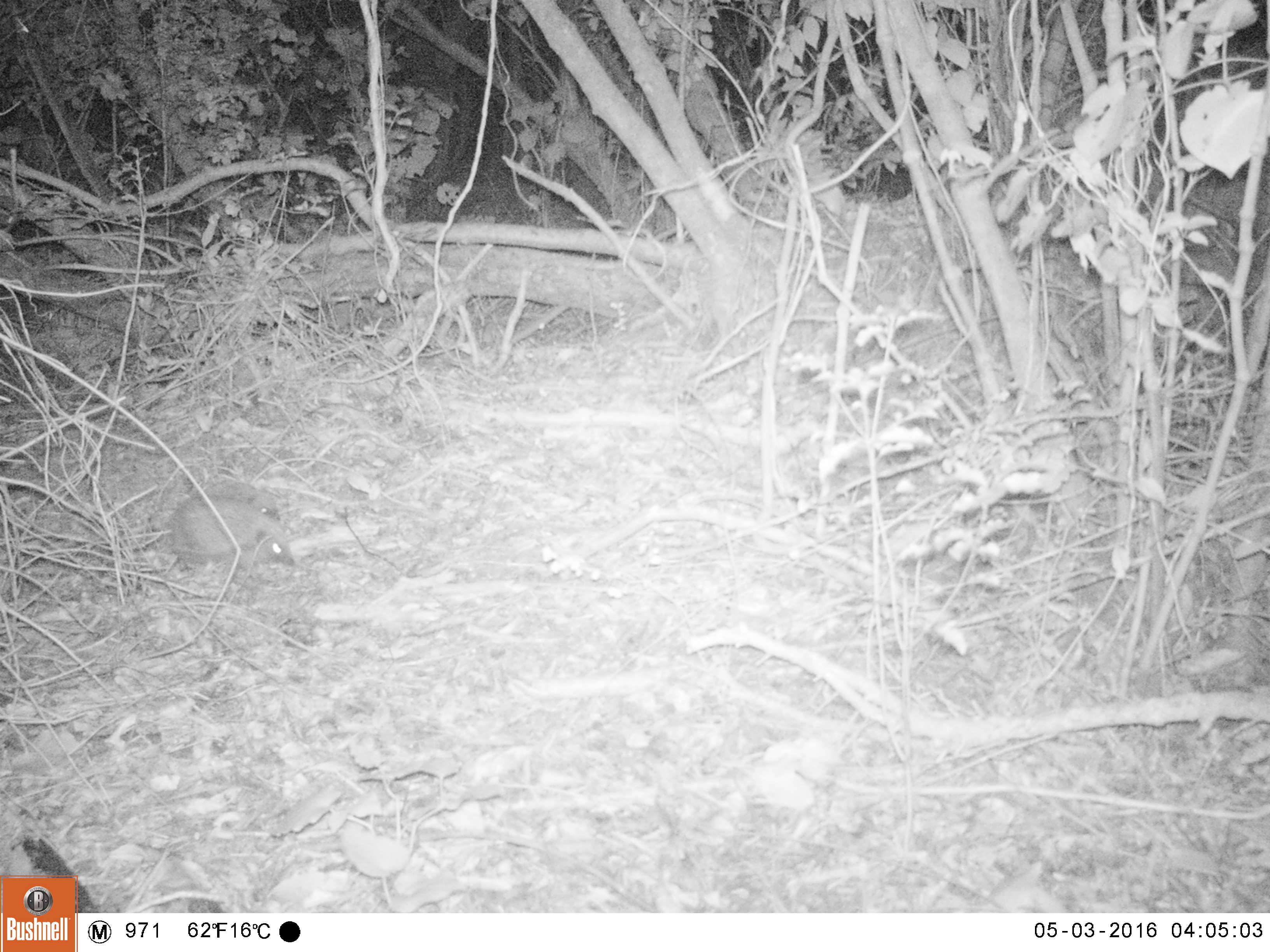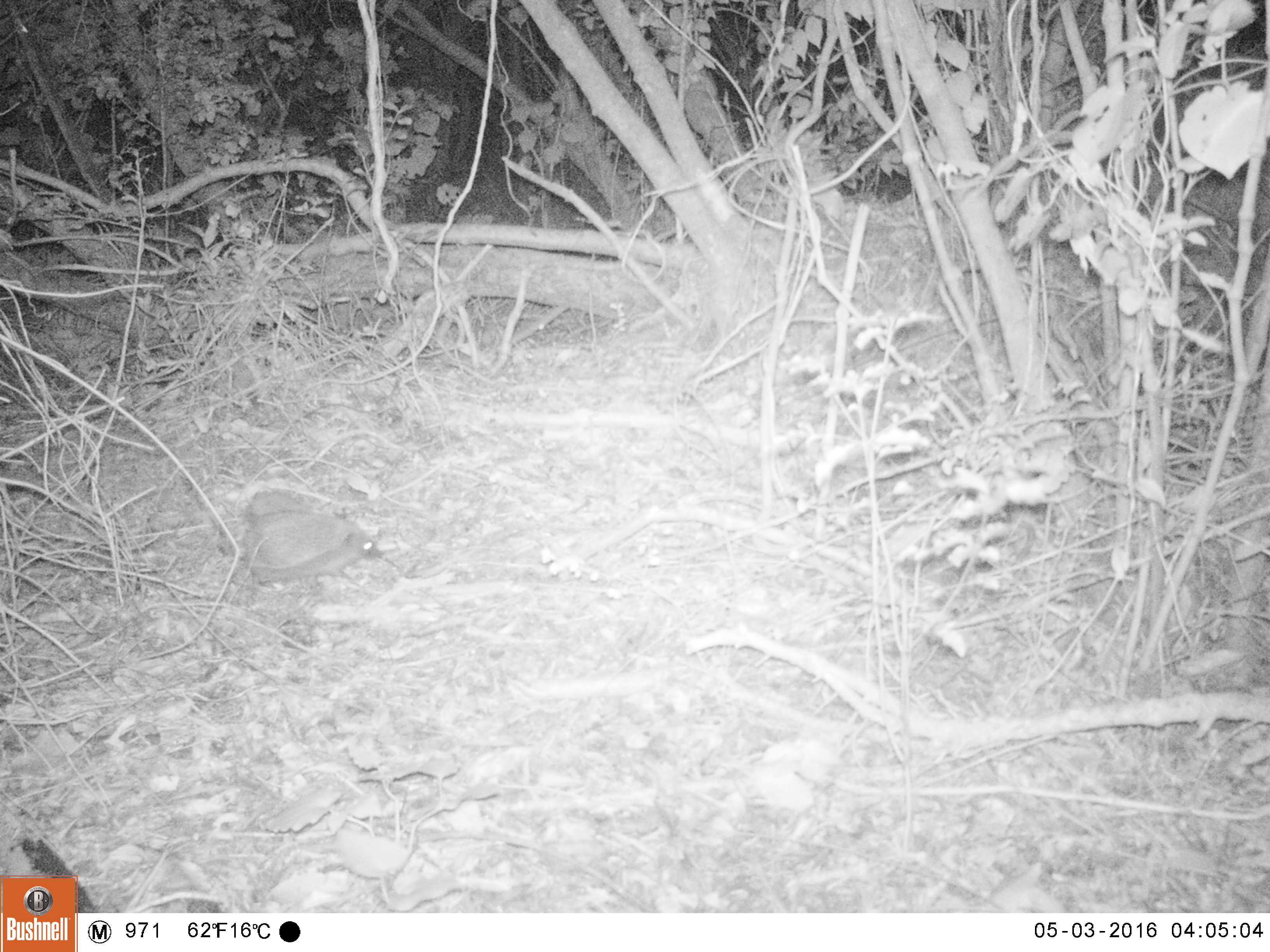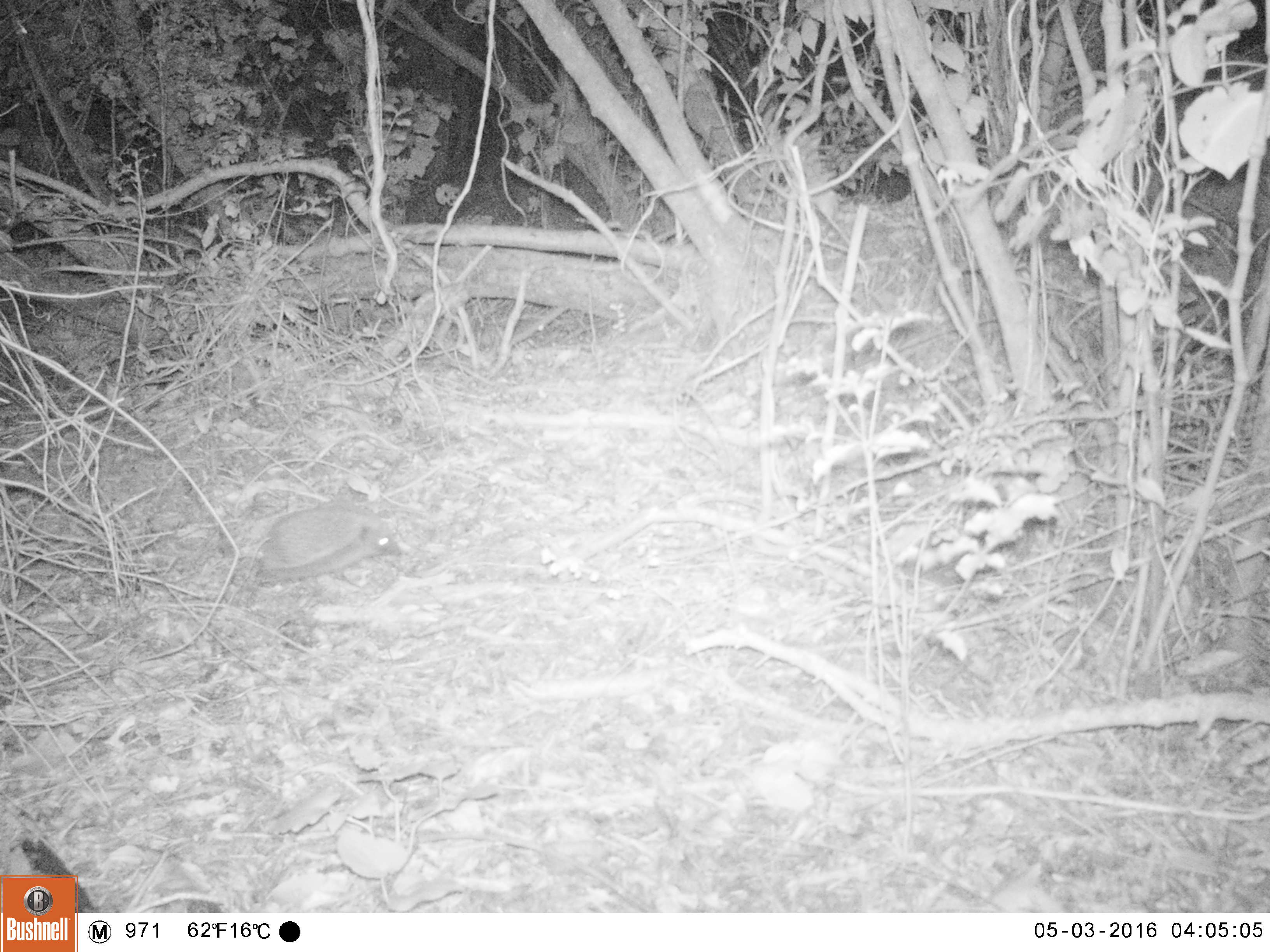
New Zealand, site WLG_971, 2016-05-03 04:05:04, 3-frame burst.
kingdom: Animalia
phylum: Chordata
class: Mammalia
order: Eulipotyphla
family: Erinaceidae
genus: Erinaceus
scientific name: Erinaceus europaeus europaeus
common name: european hedgehog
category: hedgehog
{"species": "hedgehog (european hedgehog) (Erinaceus europaeus europaeus)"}